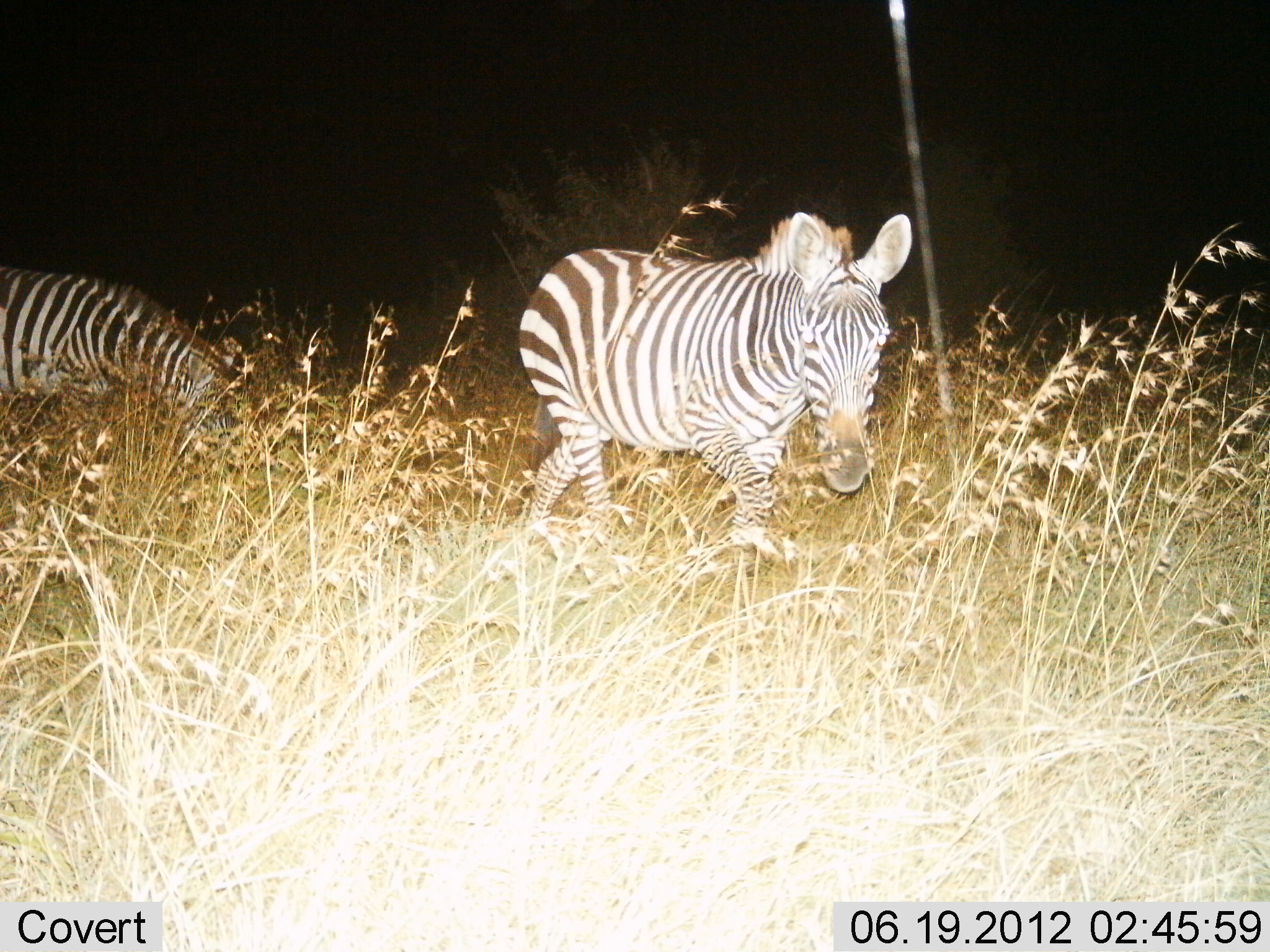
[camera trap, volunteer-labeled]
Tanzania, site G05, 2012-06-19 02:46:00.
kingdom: Animalia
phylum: Chordata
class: Mammalia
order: Perissodactyla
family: Equidae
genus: Equus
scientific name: Equus quagga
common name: plains zebra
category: zebra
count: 2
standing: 0%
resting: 0%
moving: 80%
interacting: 0%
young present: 0%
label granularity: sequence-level